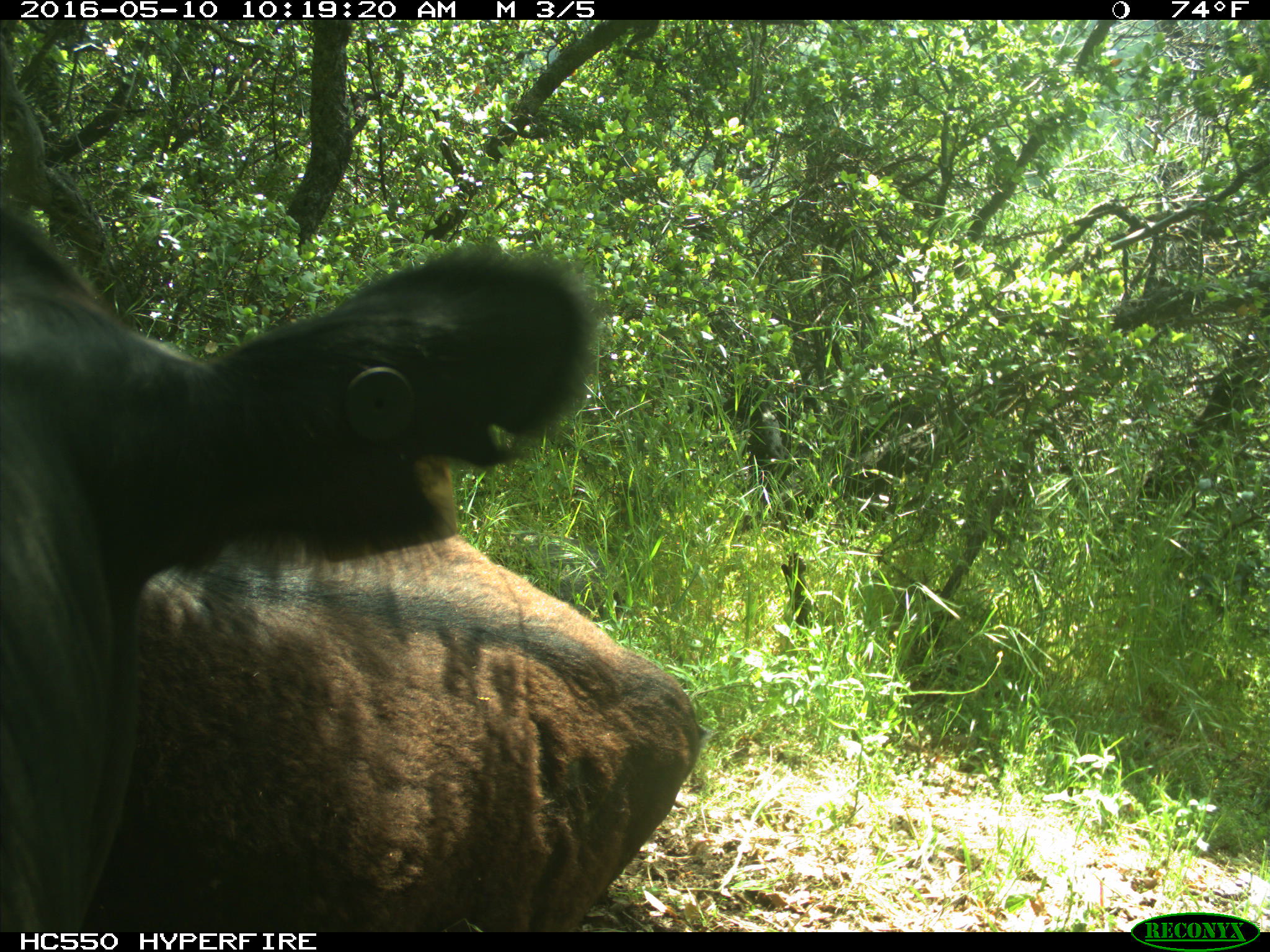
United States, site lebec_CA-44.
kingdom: Animalia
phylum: Chordata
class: Mammalia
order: Artiodactyla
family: Bovidae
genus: Bos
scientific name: Bos taurus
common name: domestic cow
Bos taurus (domestic cow).